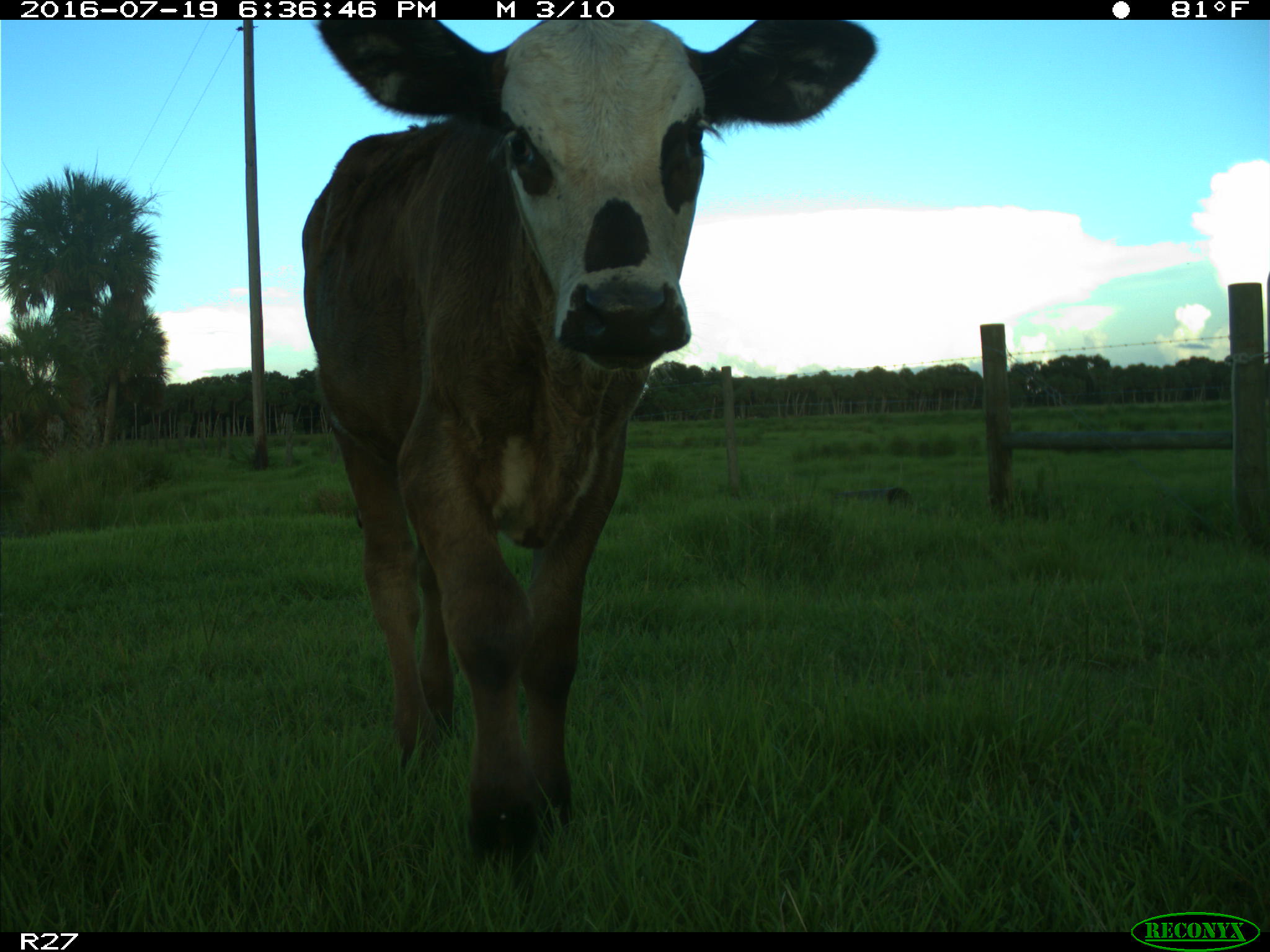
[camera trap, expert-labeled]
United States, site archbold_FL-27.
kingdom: Animalia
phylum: Chordata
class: Mammalia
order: Artiodactyla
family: Bovidae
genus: Bos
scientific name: Bos taurus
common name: domestic cow